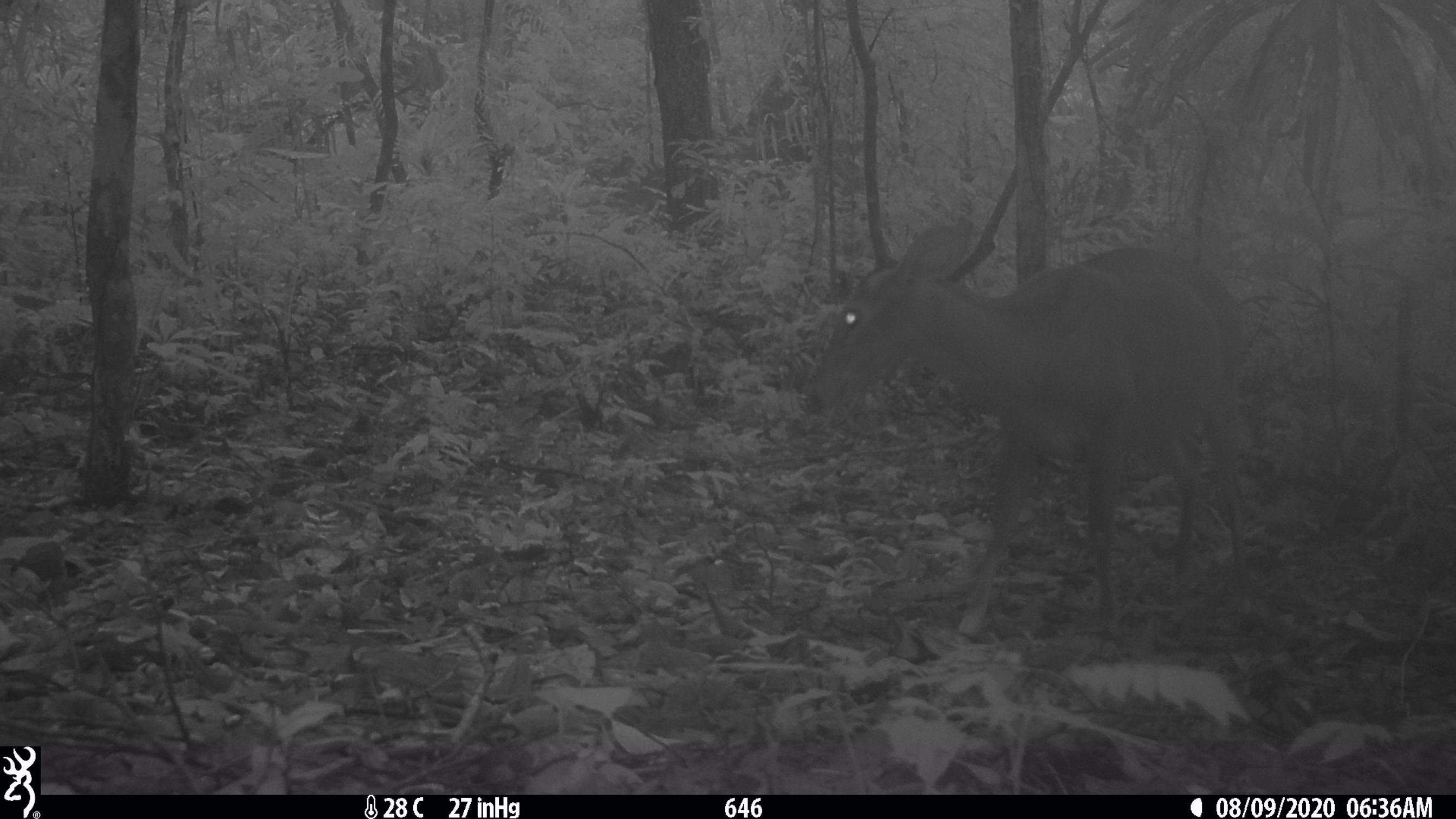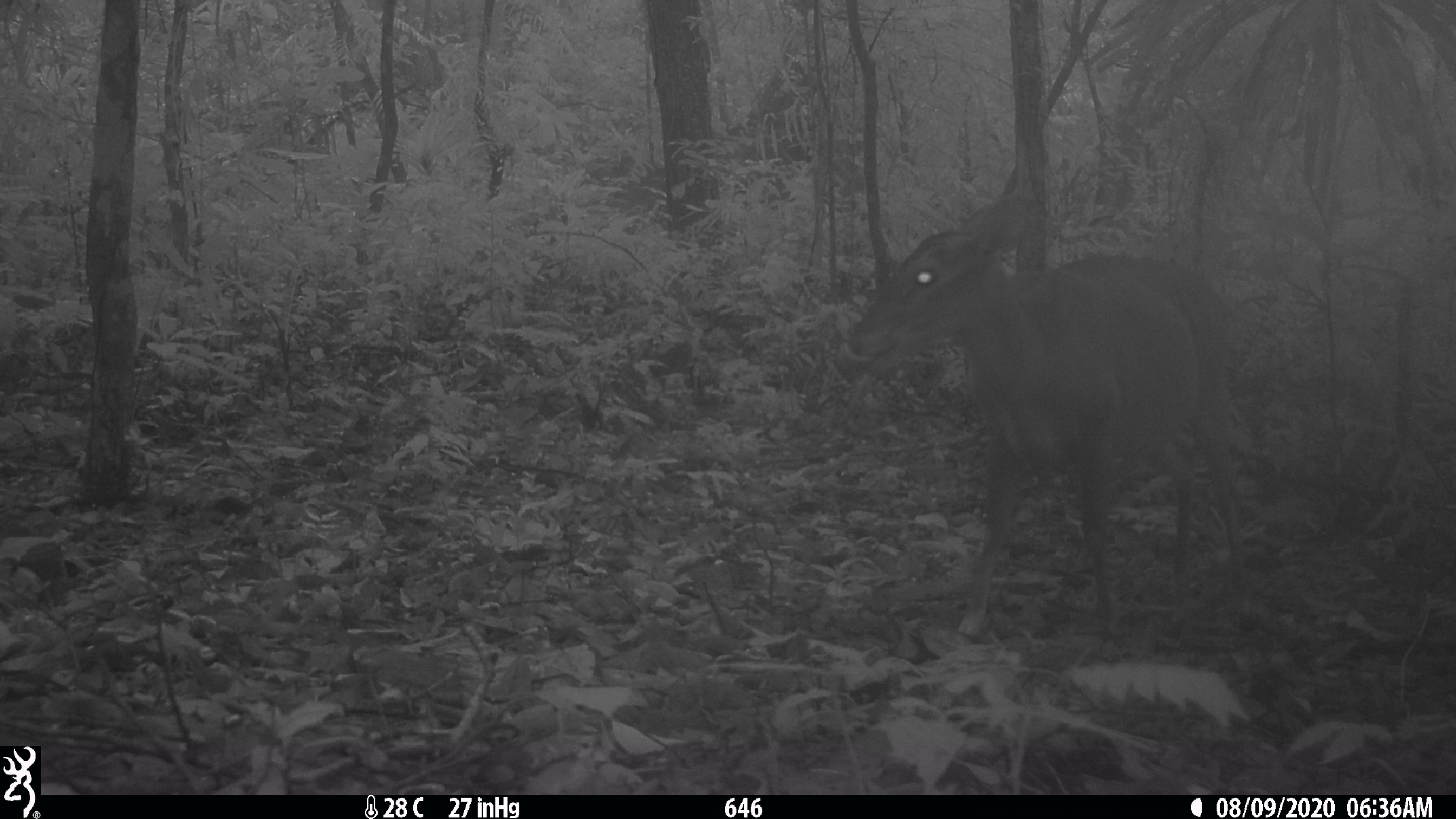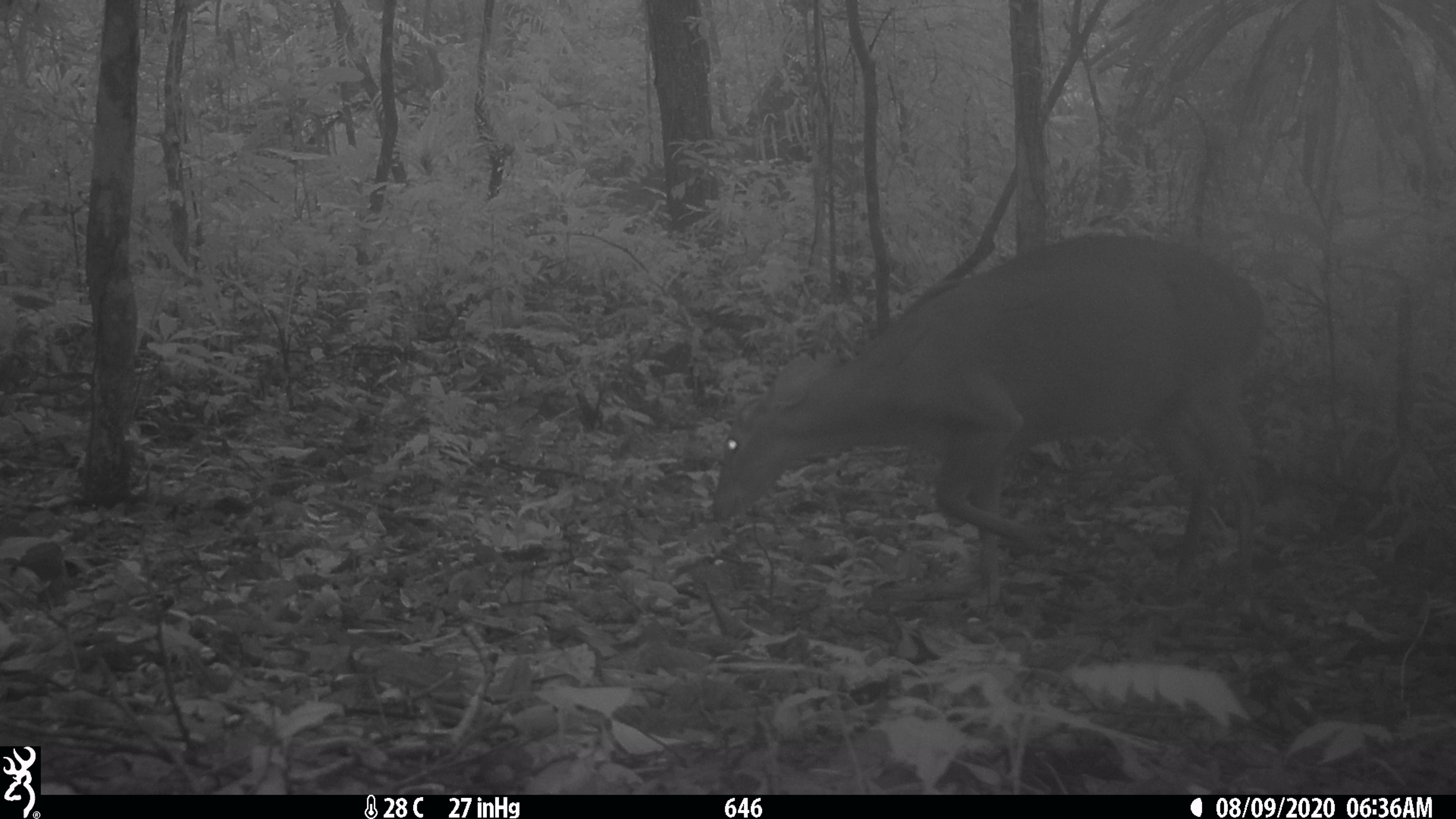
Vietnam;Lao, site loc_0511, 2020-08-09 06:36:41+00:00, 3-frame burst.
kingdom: Animalia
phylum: Chordata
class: Mammalia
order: Artiodactyla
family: Cervidae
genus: Muntiacus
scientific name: Muntiacus vuquangensis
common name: large-antlered muntjac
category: large antlered muntjac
Large antlered muntjac (large-antlered muntjac) (Muntiacus vuquangensis). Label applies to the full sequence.